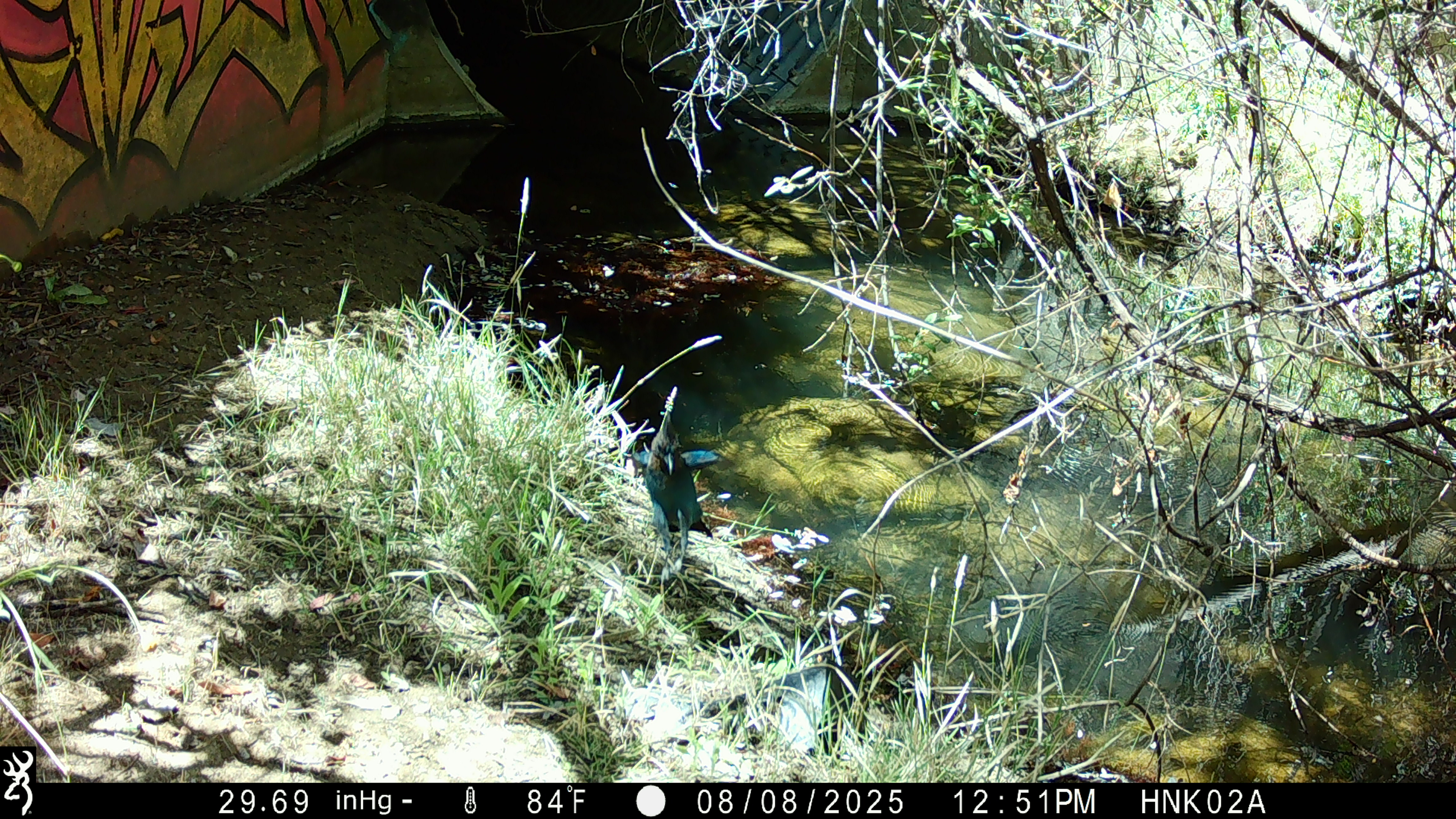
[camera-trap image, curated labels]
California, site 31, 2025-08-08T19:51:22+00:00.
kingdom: Animalia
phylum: Chordata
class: Aves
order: Passeriformes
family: Corvidae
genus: Cyanocitta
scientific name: Cyanocitta stelleri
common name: steller's jay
Steller's jay (Cyanocitta stelleri).